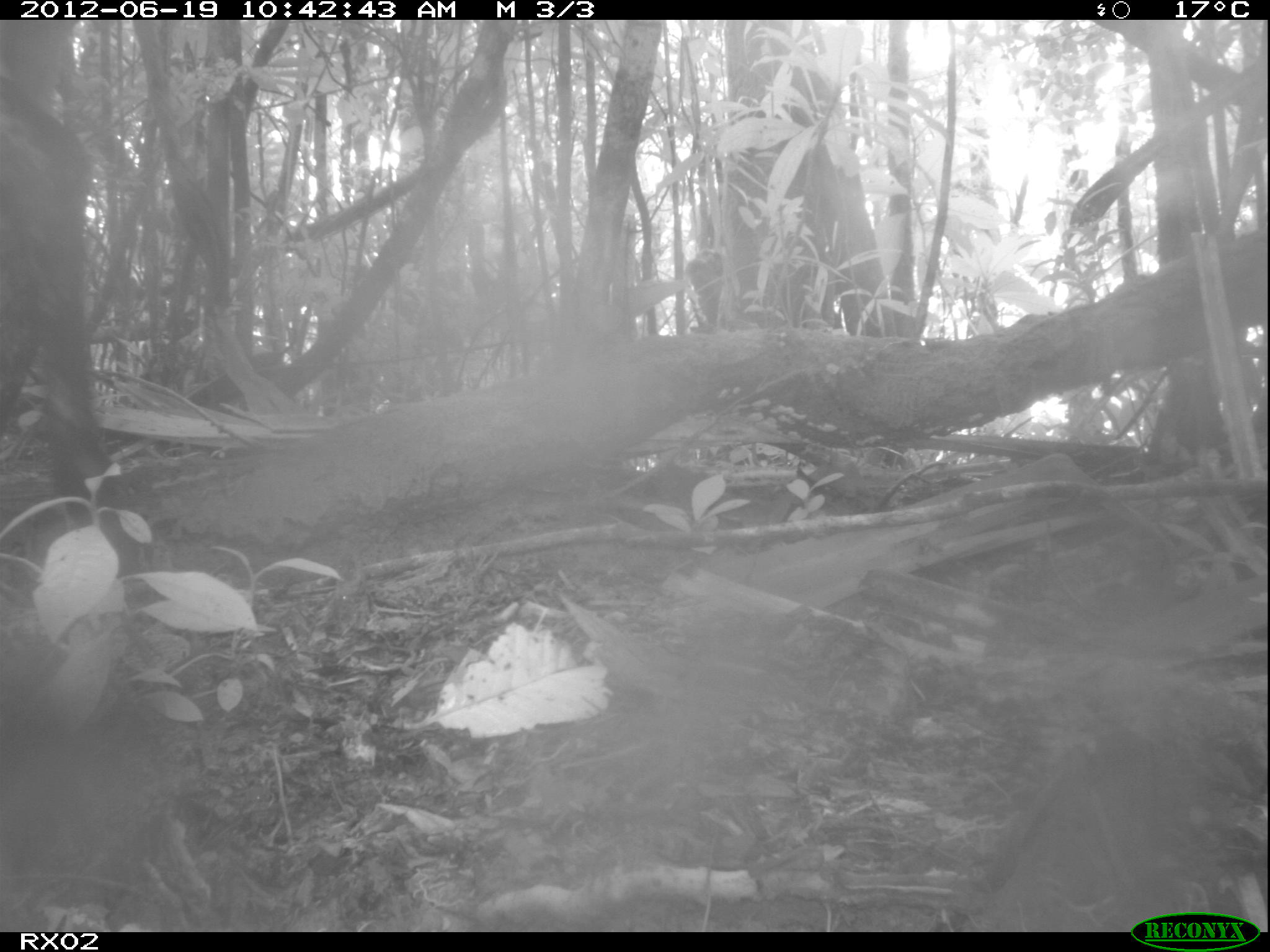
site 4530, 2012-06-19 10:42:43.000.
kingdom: Animalia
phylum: Chordata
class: Mammalia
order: Artiodactyla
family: Bovidae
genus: Bos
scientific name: Bos taurus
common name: domestic cattle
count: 1